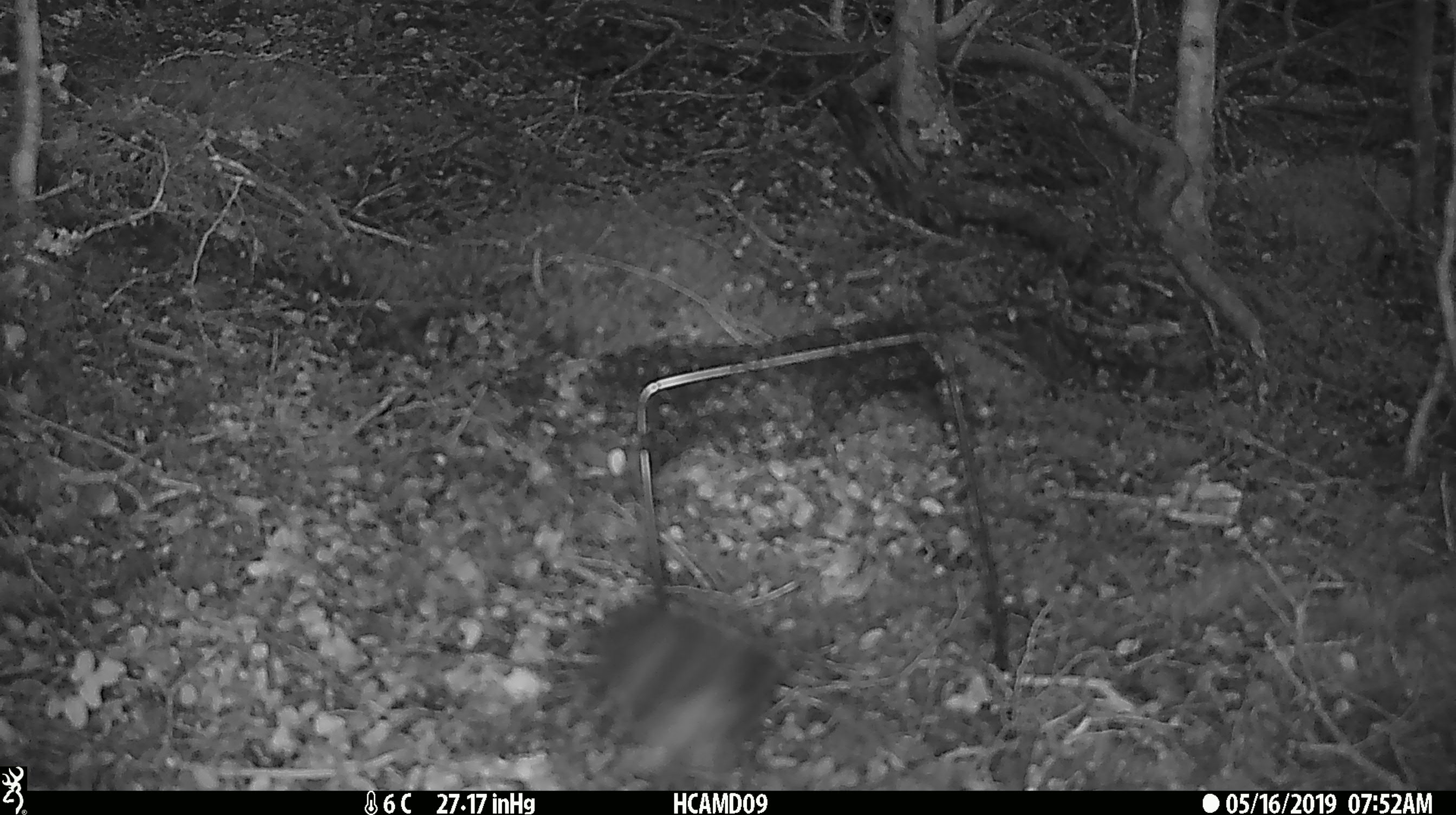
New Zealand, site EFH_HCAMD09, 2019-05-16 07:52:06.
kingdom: Animalia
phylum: Chordata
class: Aves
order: Passeriformes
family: Meliphagidae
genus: Anthornis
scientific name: Anthornis melanura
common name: new zealand bellbird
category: bellbird